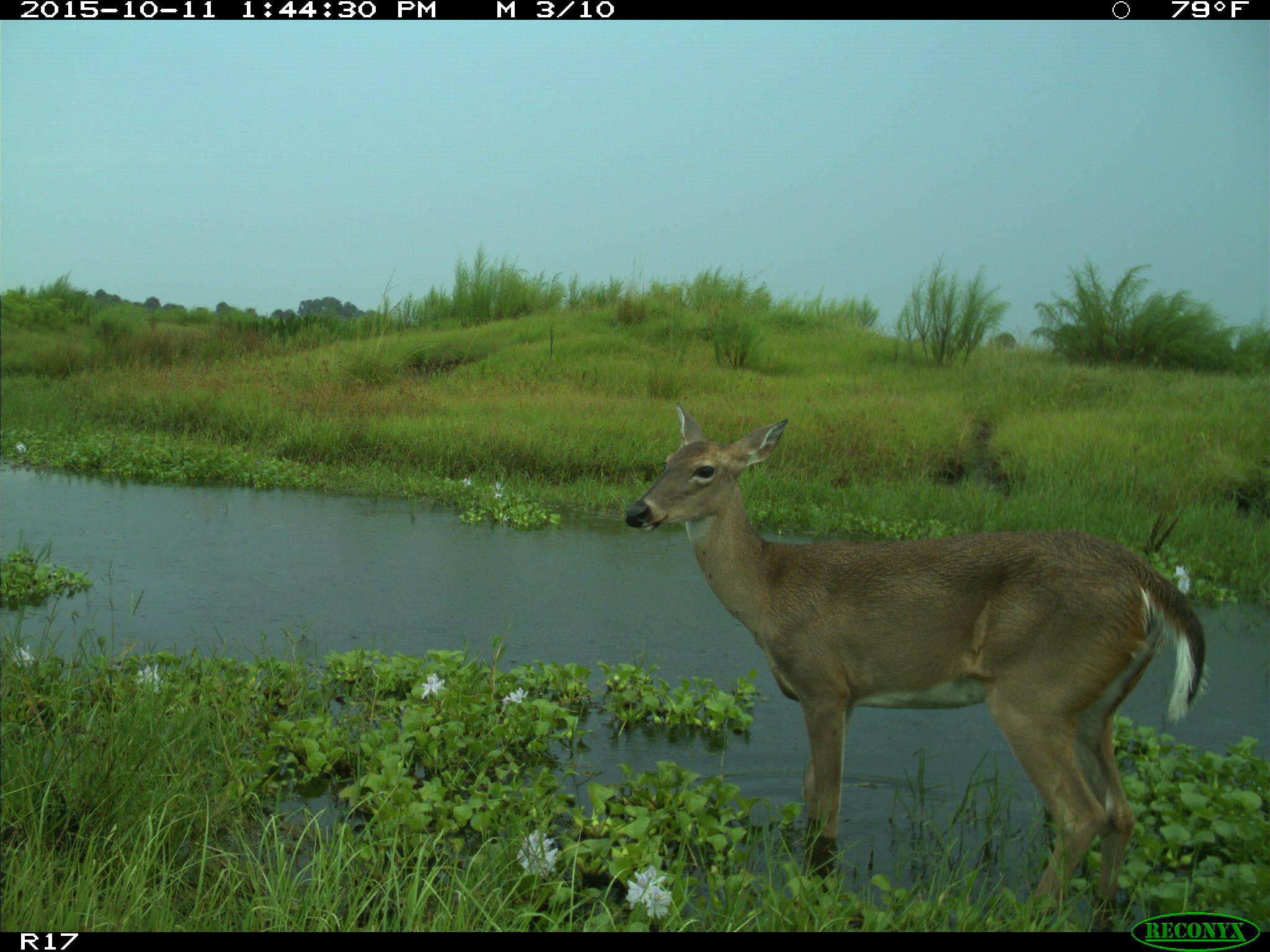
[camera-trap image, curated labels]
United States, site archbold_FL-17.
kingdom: Animalia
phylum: Chordata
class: Mammalia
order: Artiodactyla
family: Cervidae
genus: Odocoileus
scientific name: Odocoileus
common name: deer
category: unidentified deer